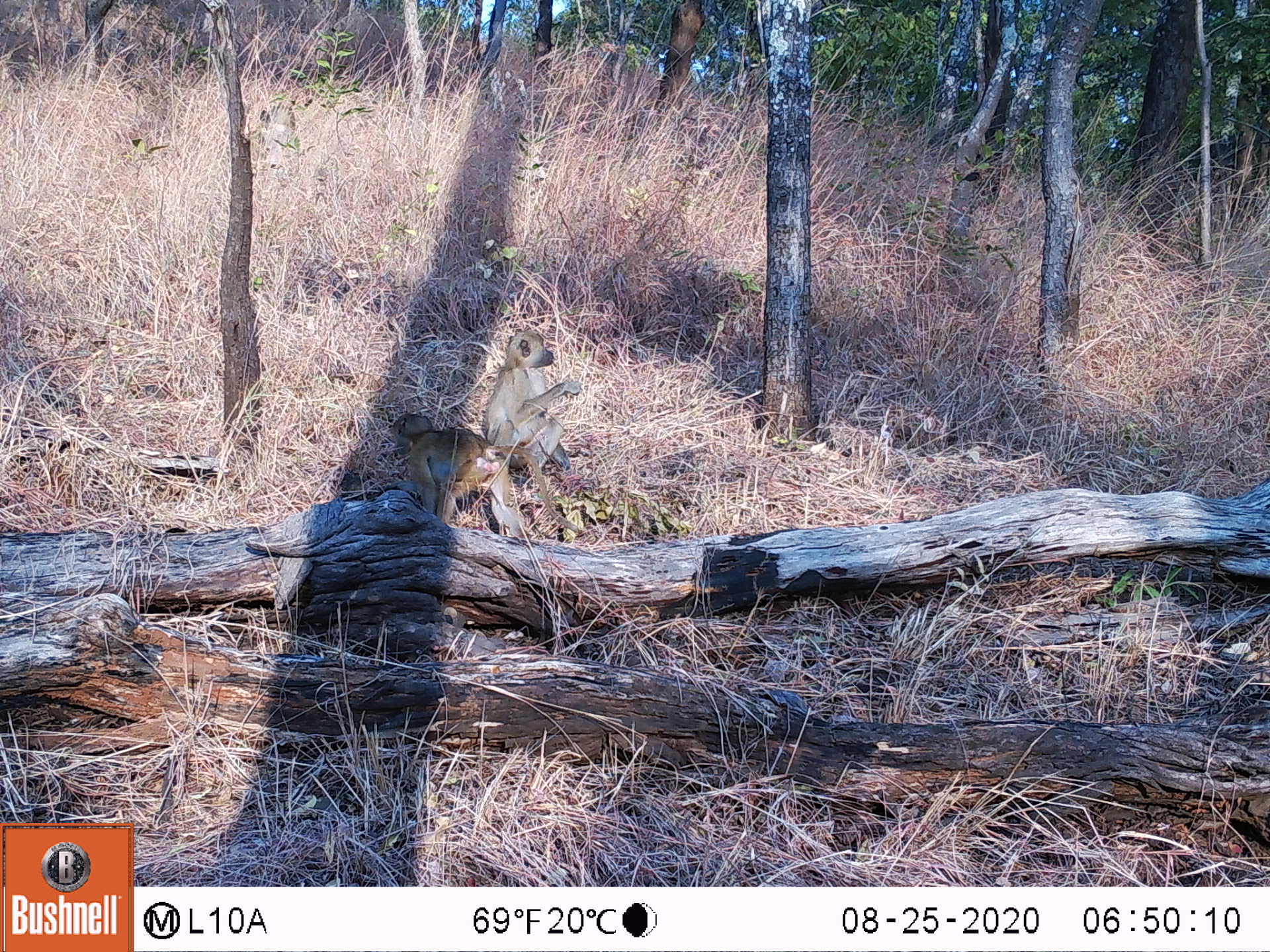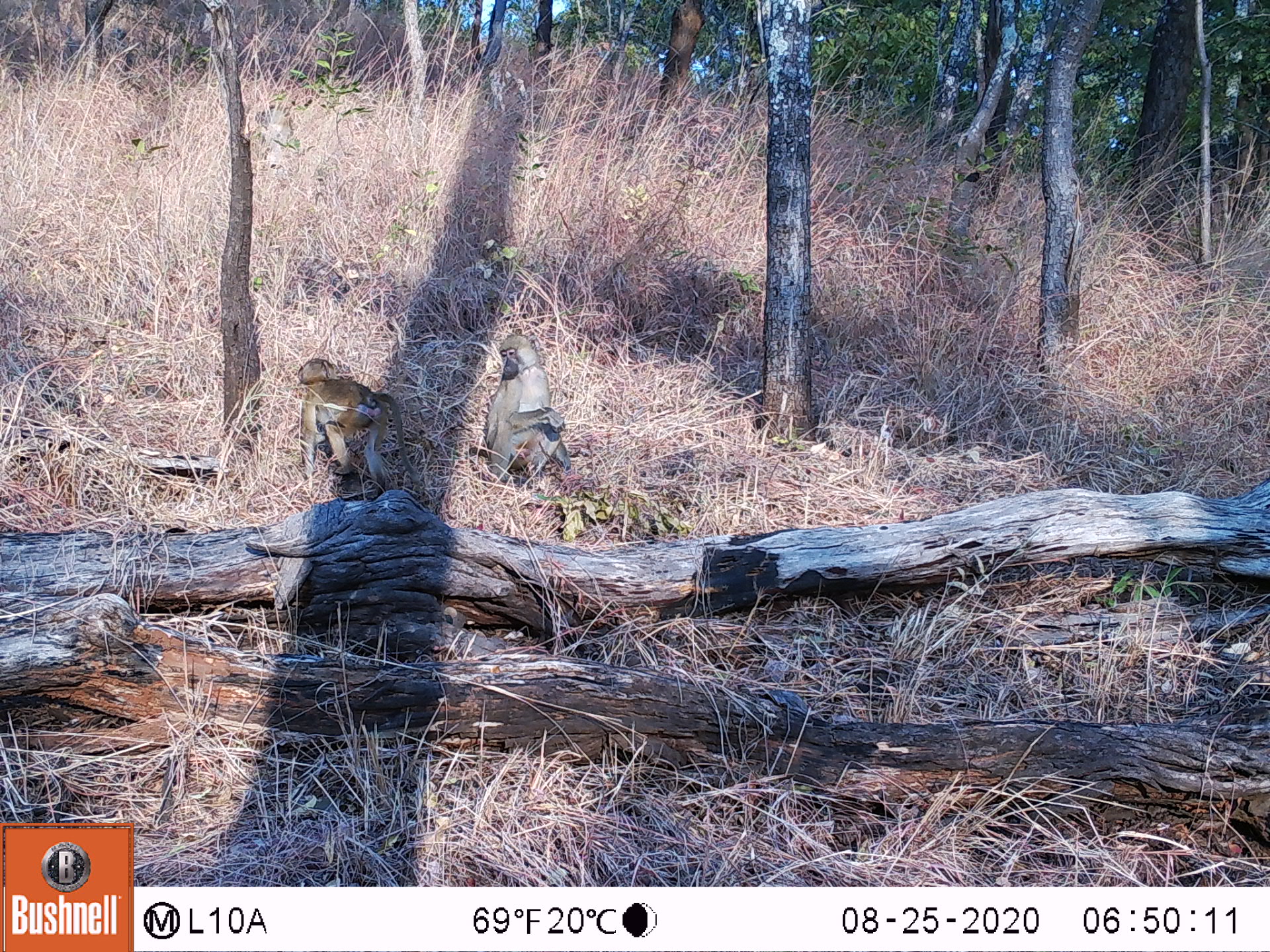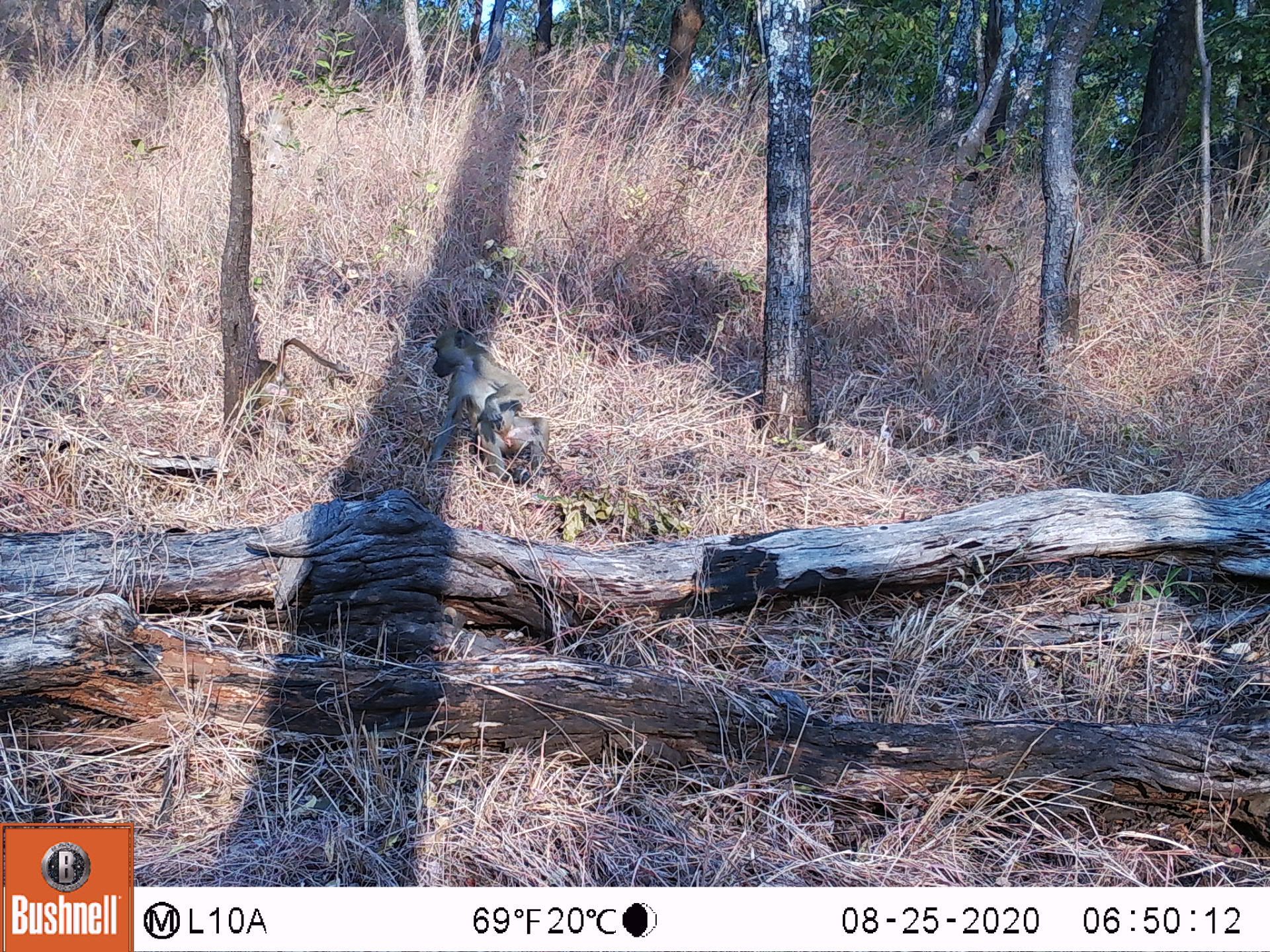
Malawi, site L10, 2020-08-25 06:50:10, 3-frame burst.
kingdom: Animalia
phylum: Chordata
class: Mammalia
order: Primates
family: Cercopithecidae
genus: Papio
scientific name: Papio cynocephalus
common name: yellow baboon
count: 2